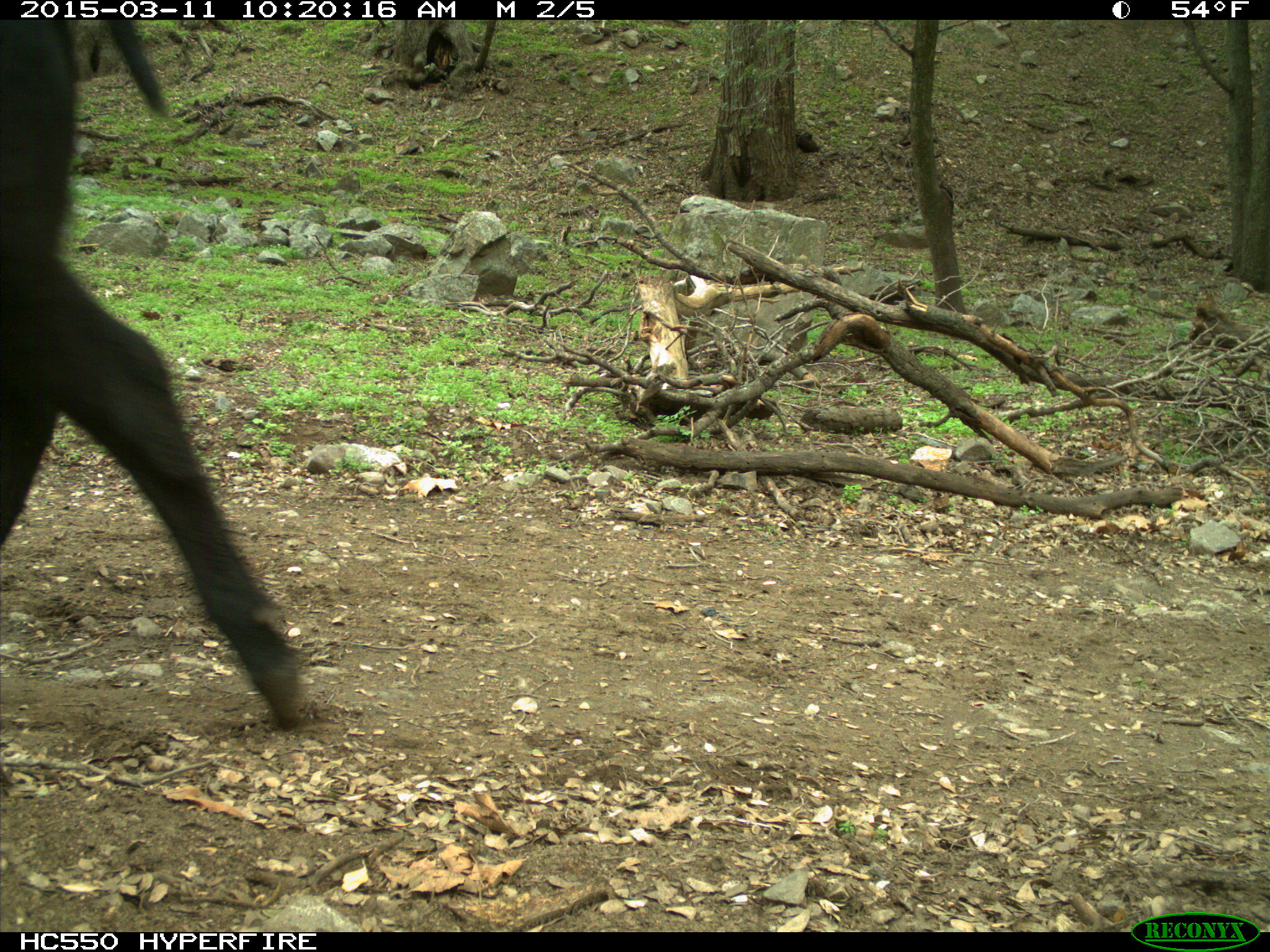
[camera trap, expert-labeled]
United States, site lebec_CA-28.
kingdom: Animalia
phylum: Chordata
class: Mammalia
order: Artiodactyla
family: Bovidae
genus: Bos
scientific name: Bos taurus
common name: domestic cow